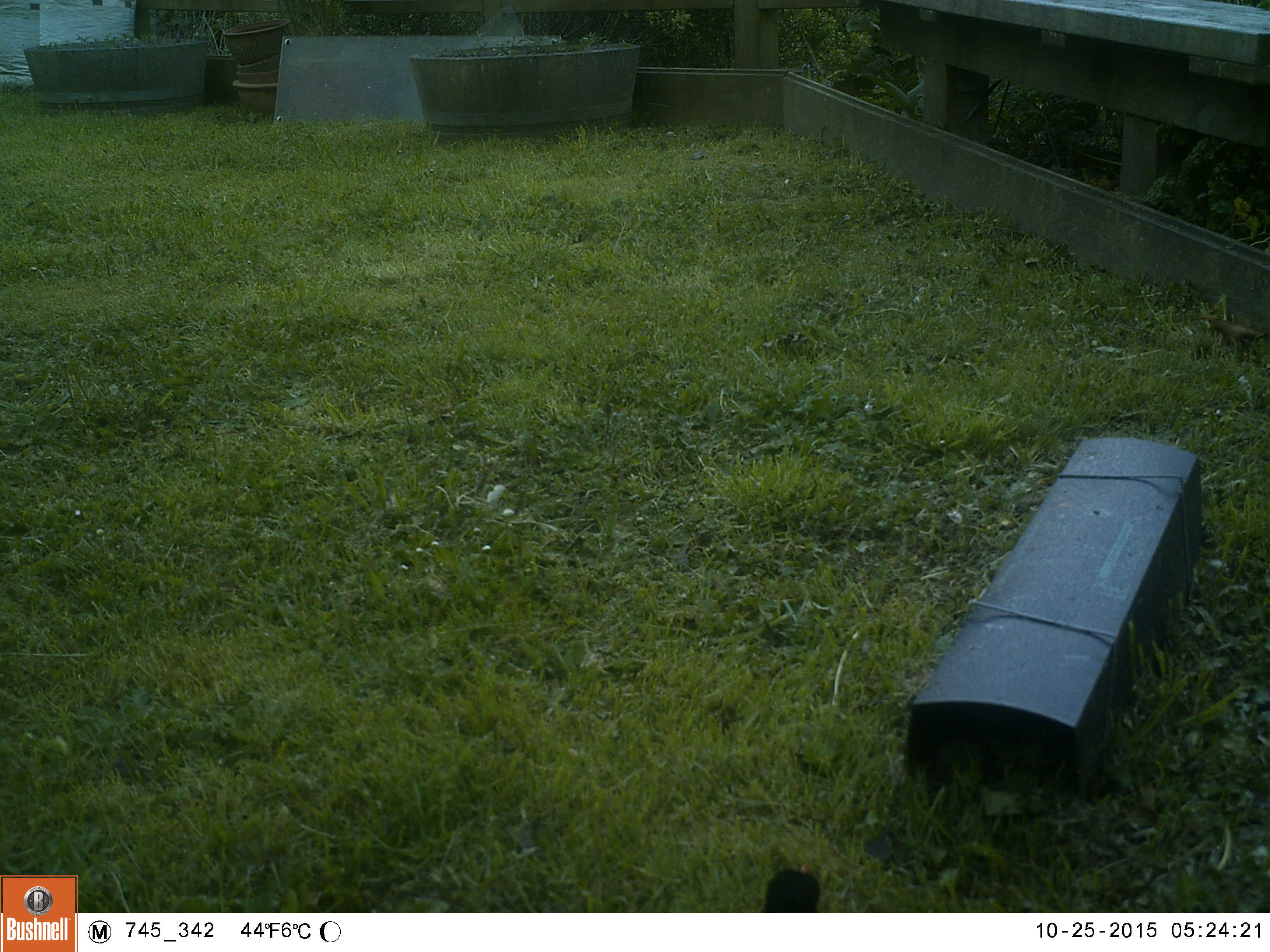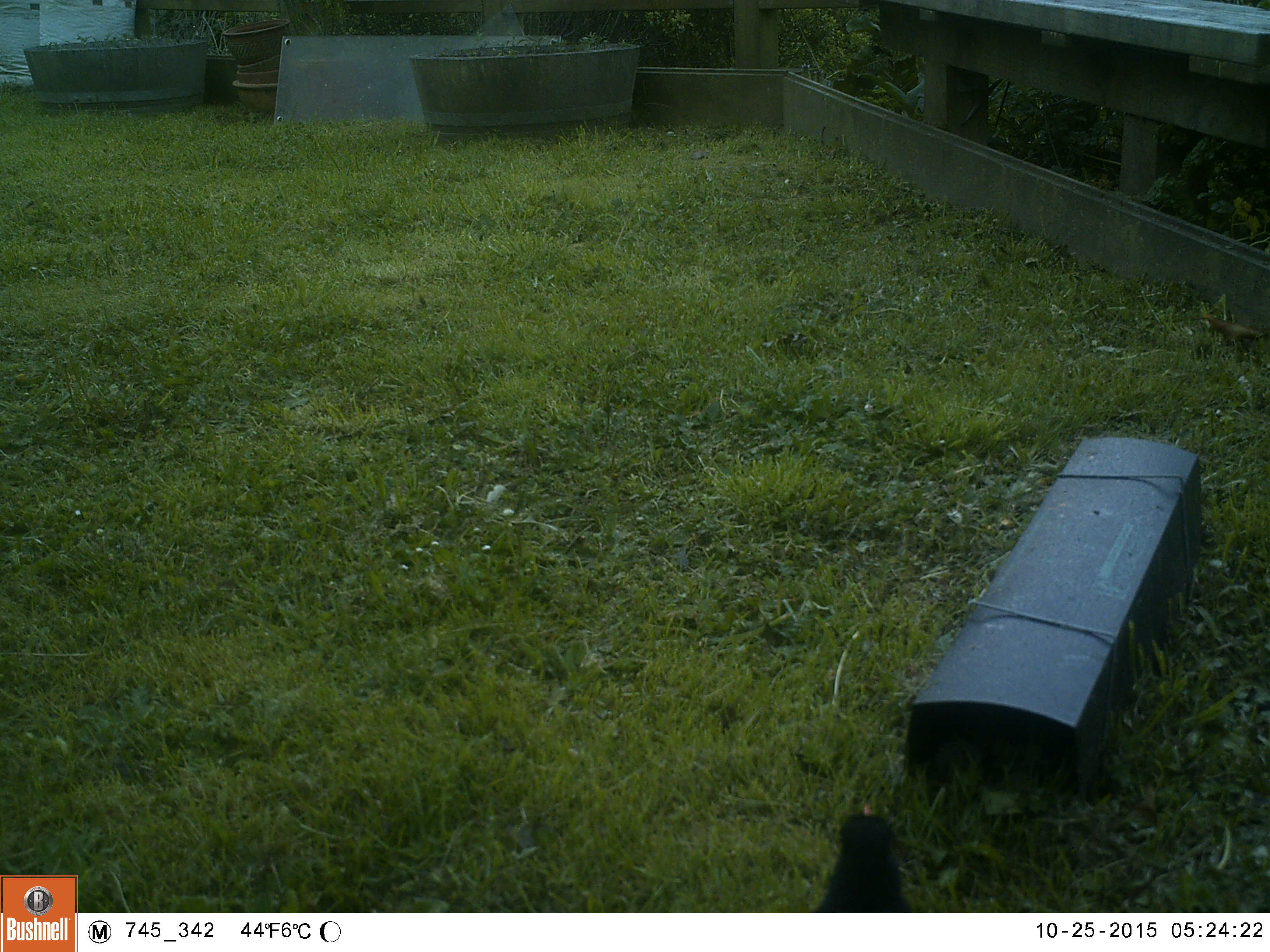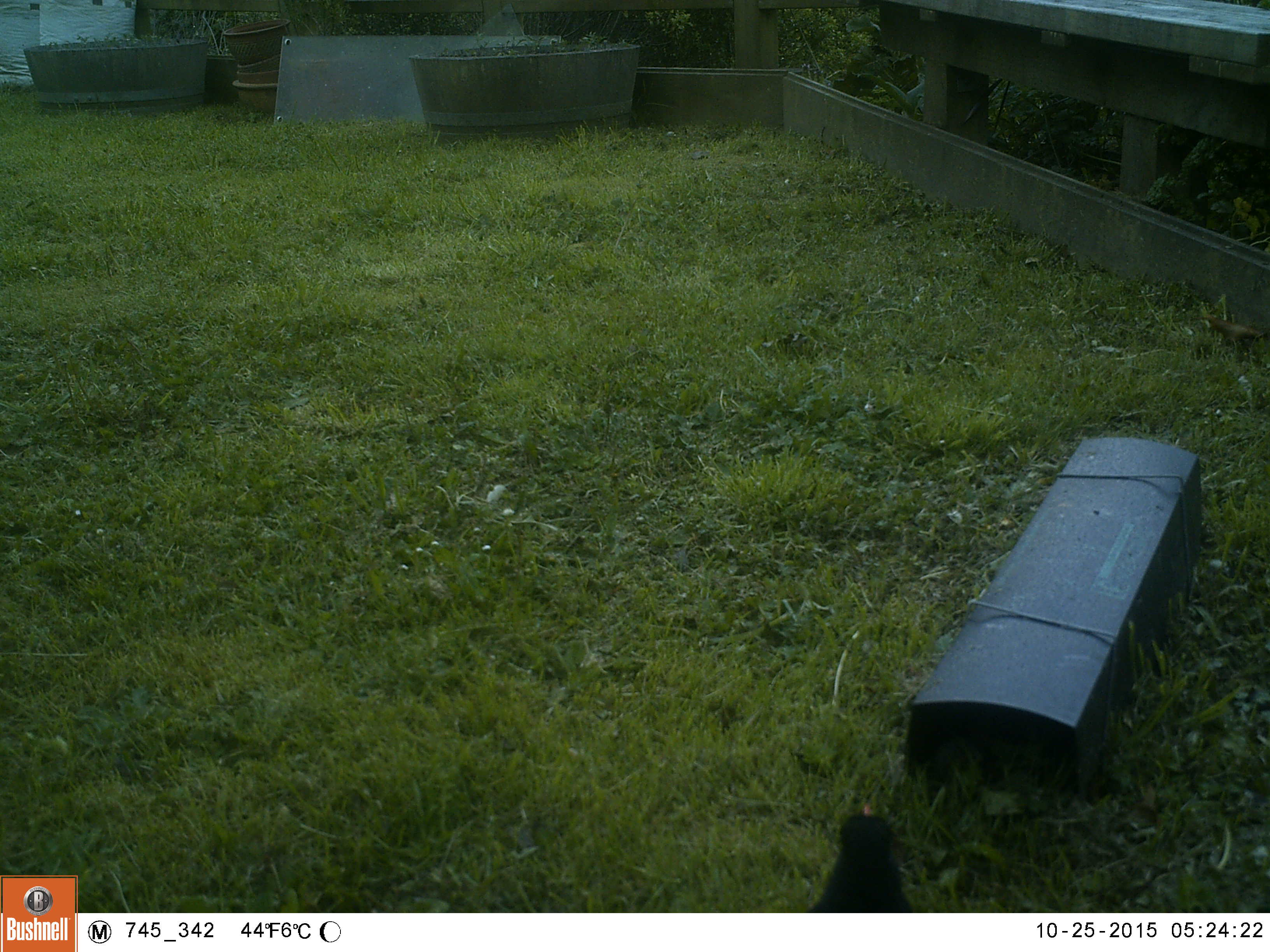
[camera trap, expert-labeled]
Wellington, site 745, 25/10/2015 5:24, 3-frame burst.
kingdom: Animalia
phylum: Chordata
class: Aves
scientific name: Aves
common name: bird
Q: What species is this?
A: Bird (Aves).